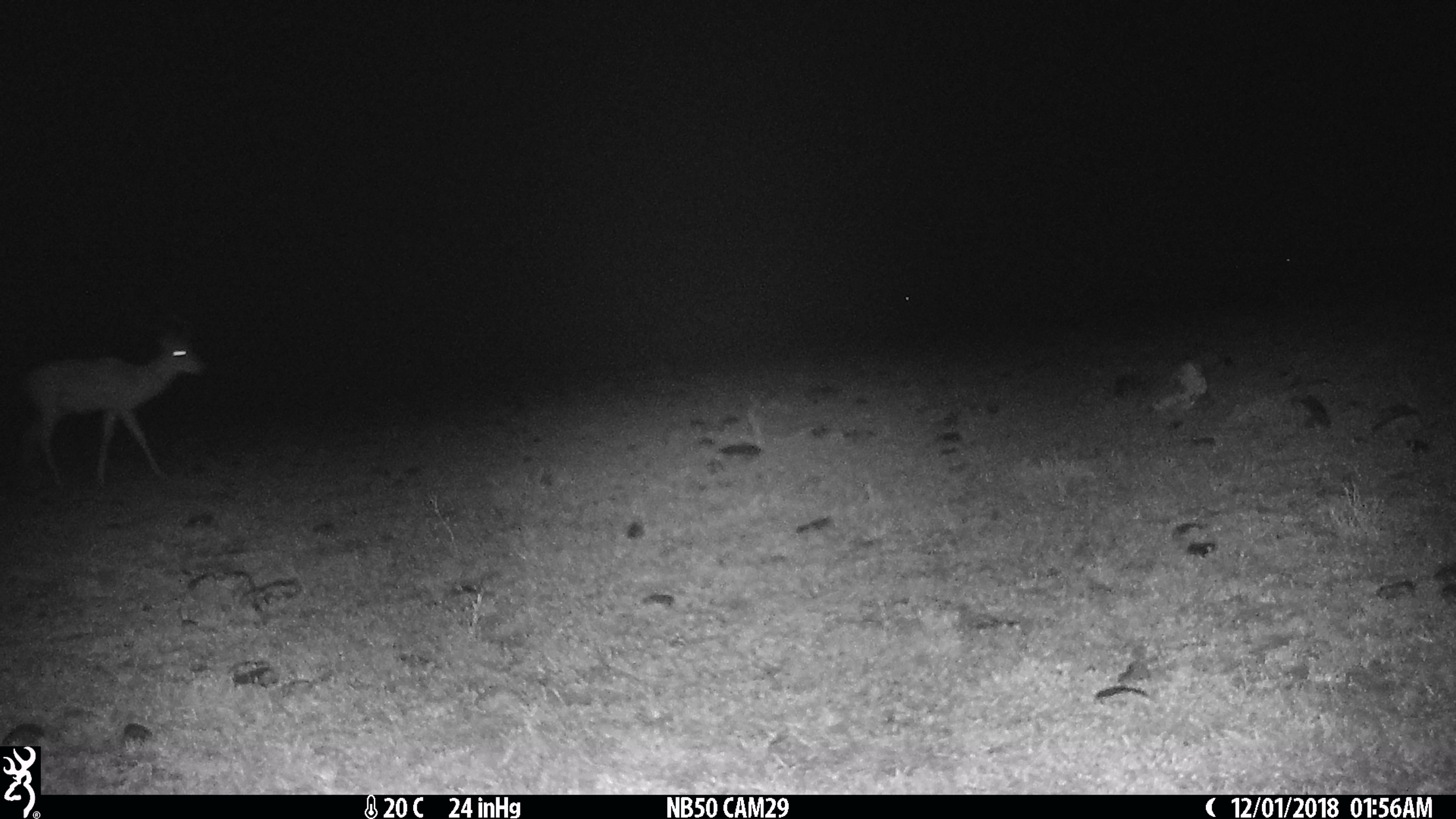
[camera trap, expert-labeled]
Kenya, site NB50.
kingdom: Animalia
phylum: Chordata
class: Mammalia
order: Artiodactyla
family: Bovidae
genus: Aepyceros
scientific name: Aepyceros melampus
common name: impala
Impala (Aepyceros melampus).